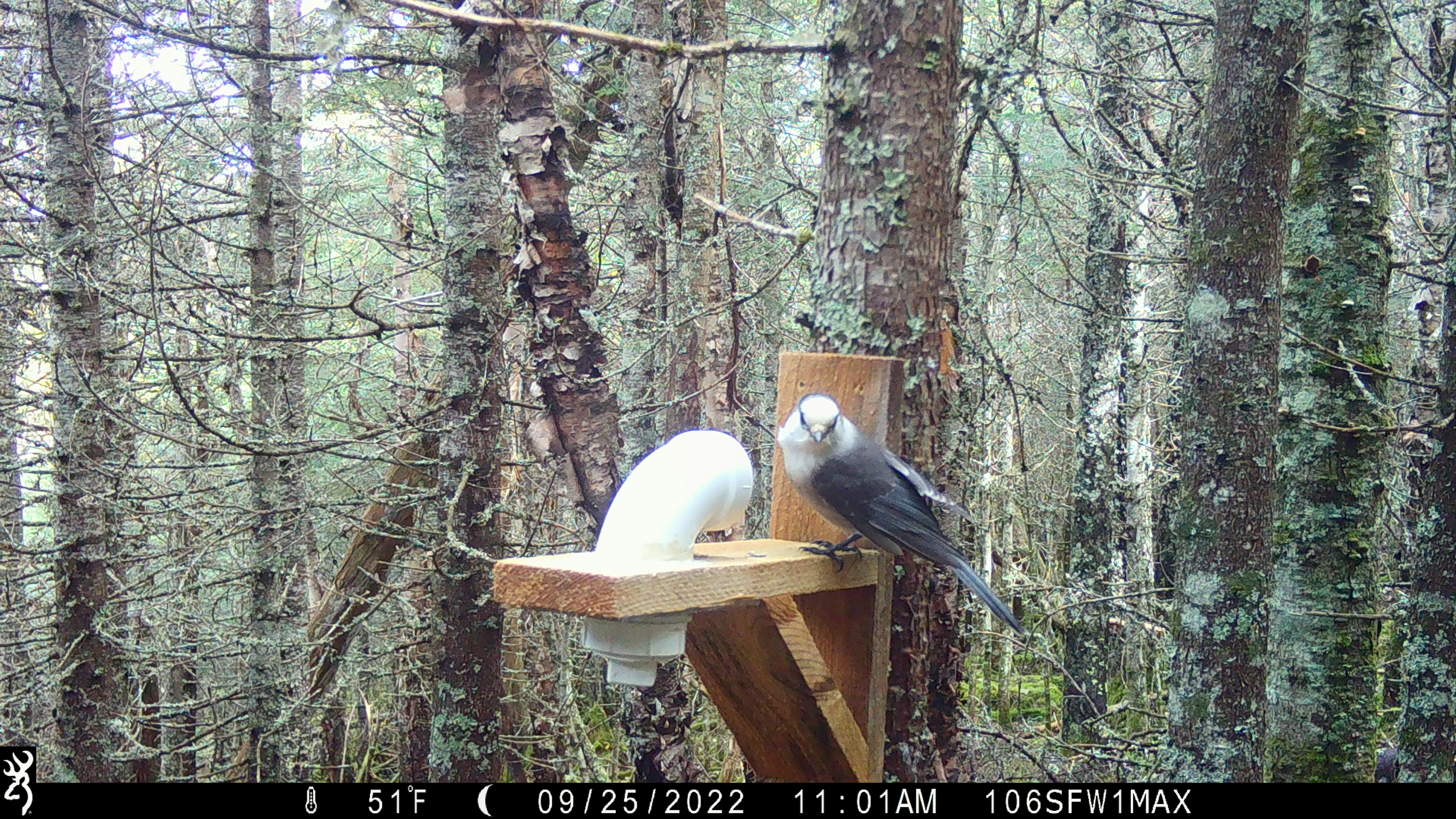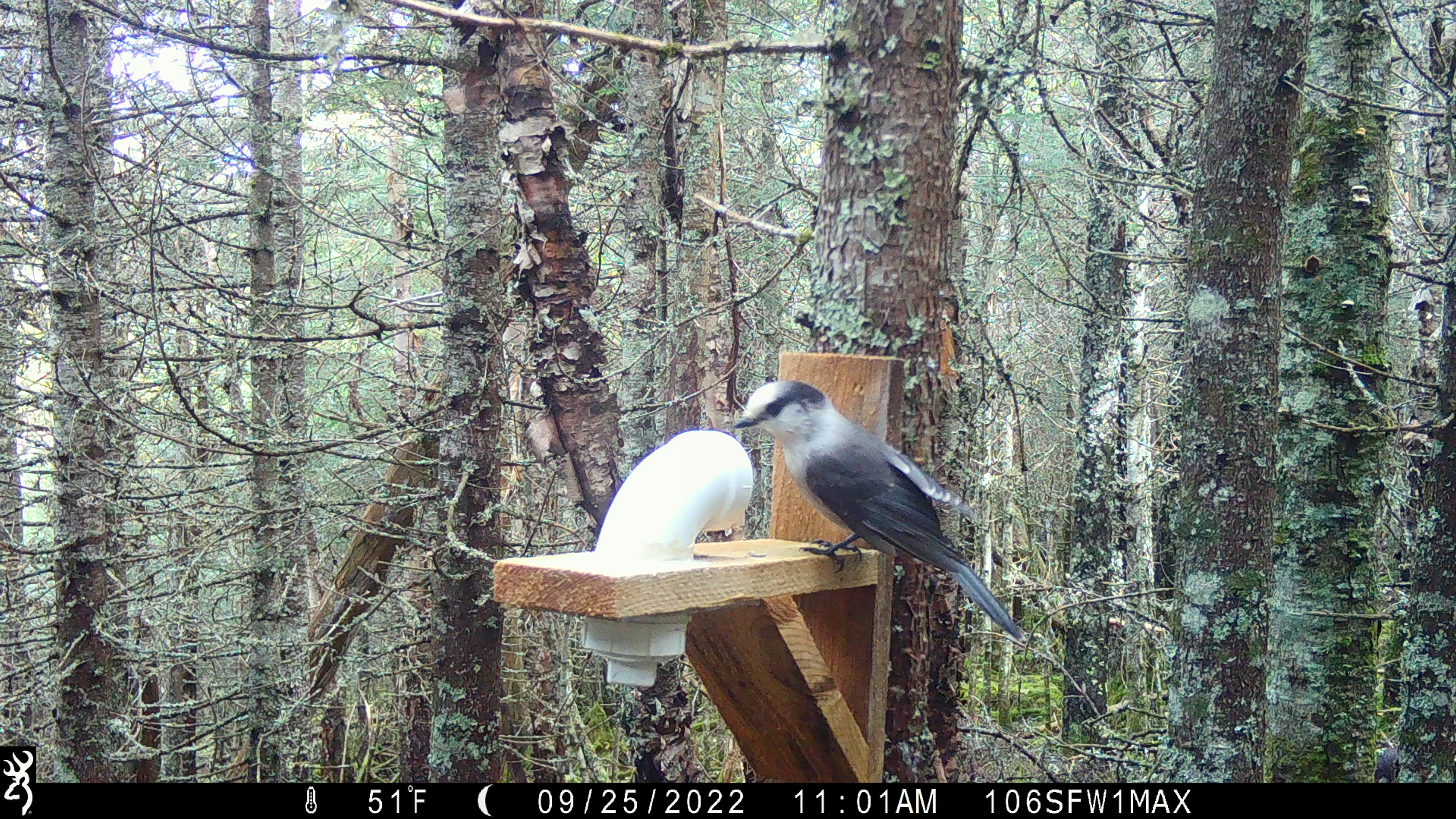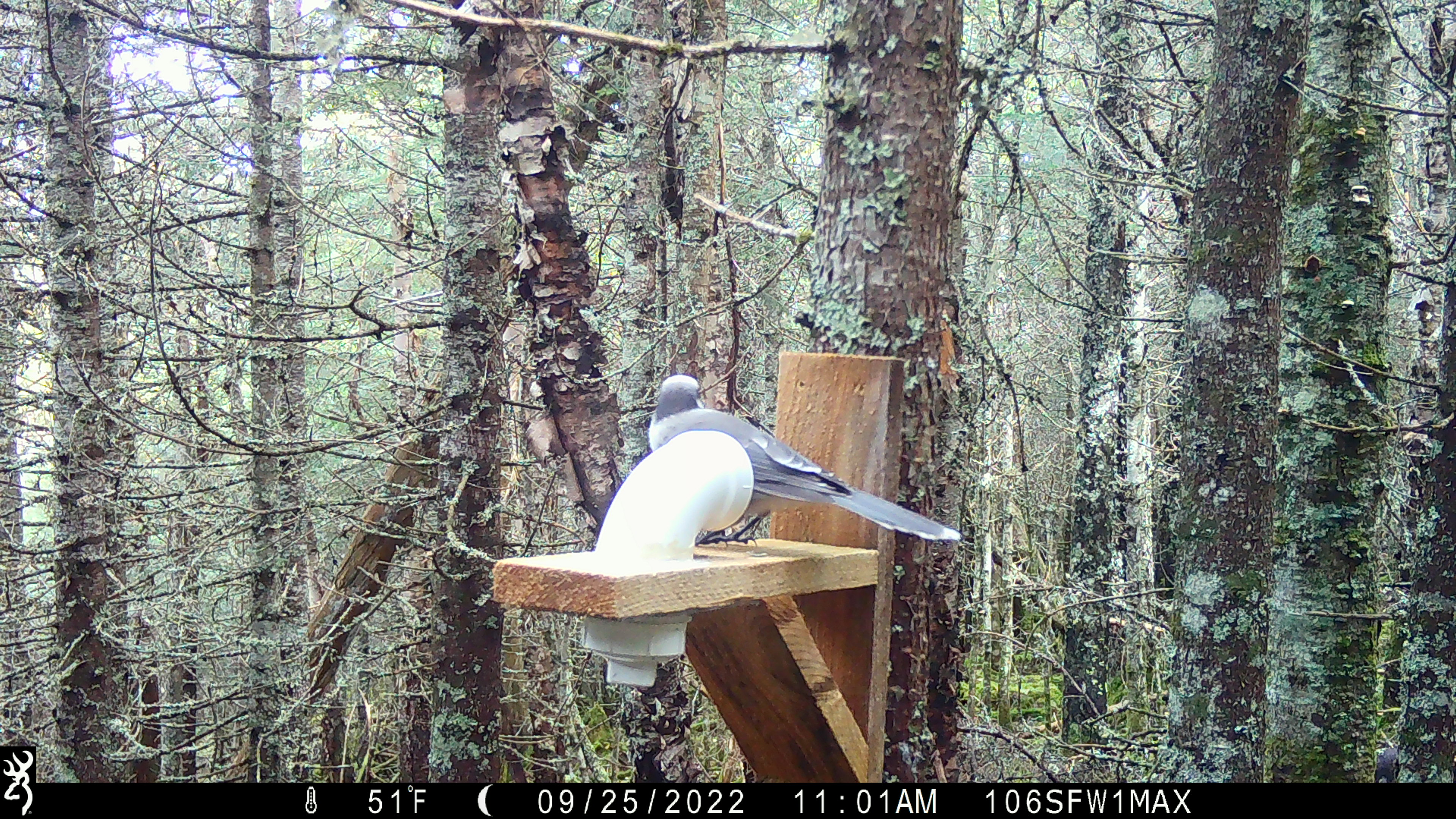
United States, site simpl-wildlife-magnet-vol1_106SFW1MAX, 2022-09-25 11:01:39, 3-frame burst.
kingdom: Animalia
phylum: Chordata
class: Aves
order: Passeriformes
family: Corvidae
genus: Perisoreus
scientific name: Perisoreus canadensis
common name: canada jay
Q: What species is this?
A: Canada jay (Perisoreus canadensis).